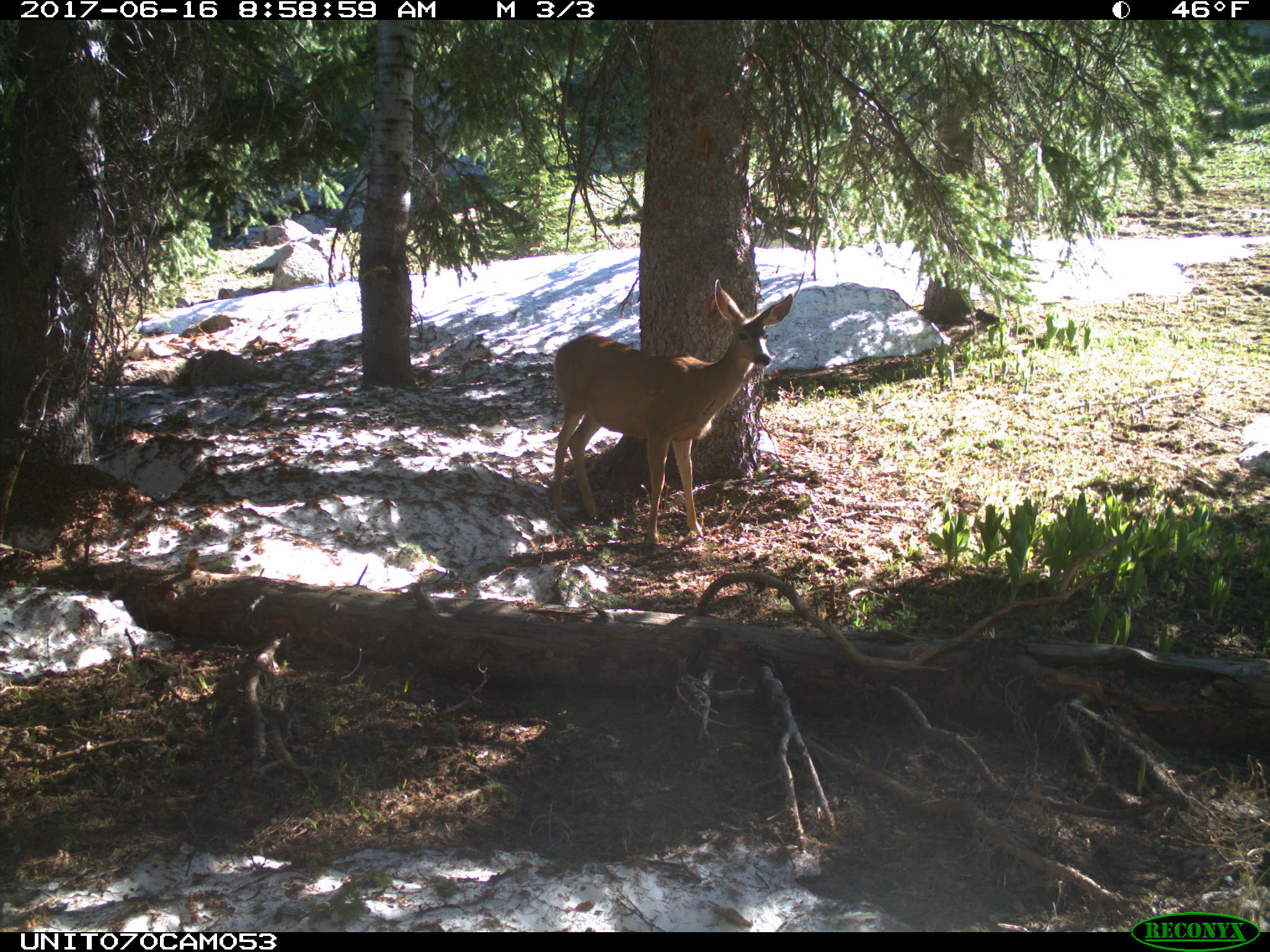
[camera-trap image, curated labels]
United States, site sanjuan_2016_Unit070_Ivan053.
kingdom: Animalia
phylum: Chordata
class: Mammalia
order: Artiodactyla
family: Cervidae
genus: Odocoileus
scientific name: Odocoileus hemionus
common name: mule deer